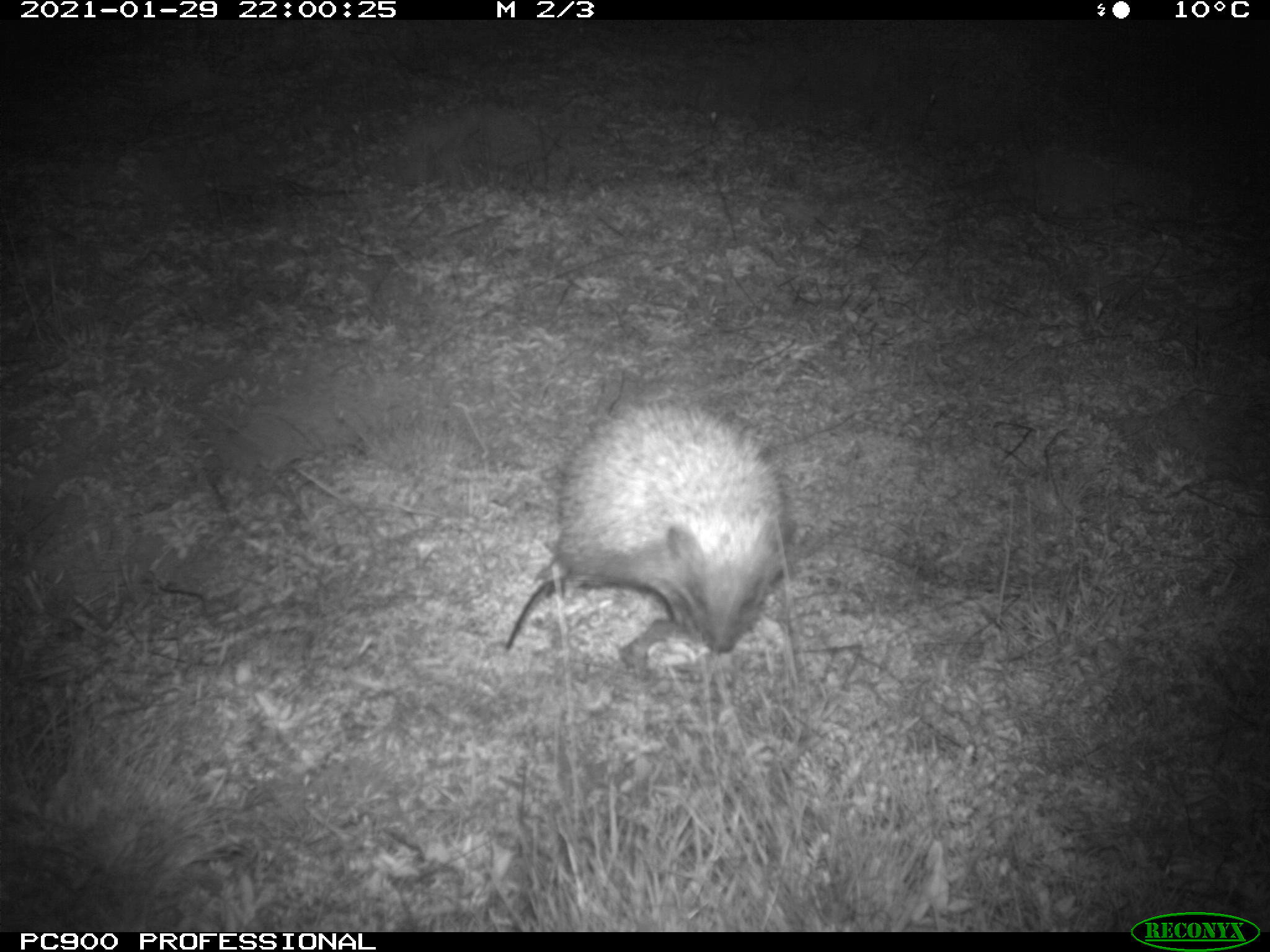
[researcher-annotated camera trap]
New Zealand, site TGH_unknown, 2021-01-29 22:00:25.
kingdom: Animalia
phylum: Chordata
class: Mammalia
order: Eulipotyphla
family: Erinaceidae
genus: Erinaceus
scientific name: Erinaceus europaeus europaeus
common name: european hedgehog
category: hedgehog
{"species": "hedgehog (european hedgehog) (Erinaceus europaeus europaeus)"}